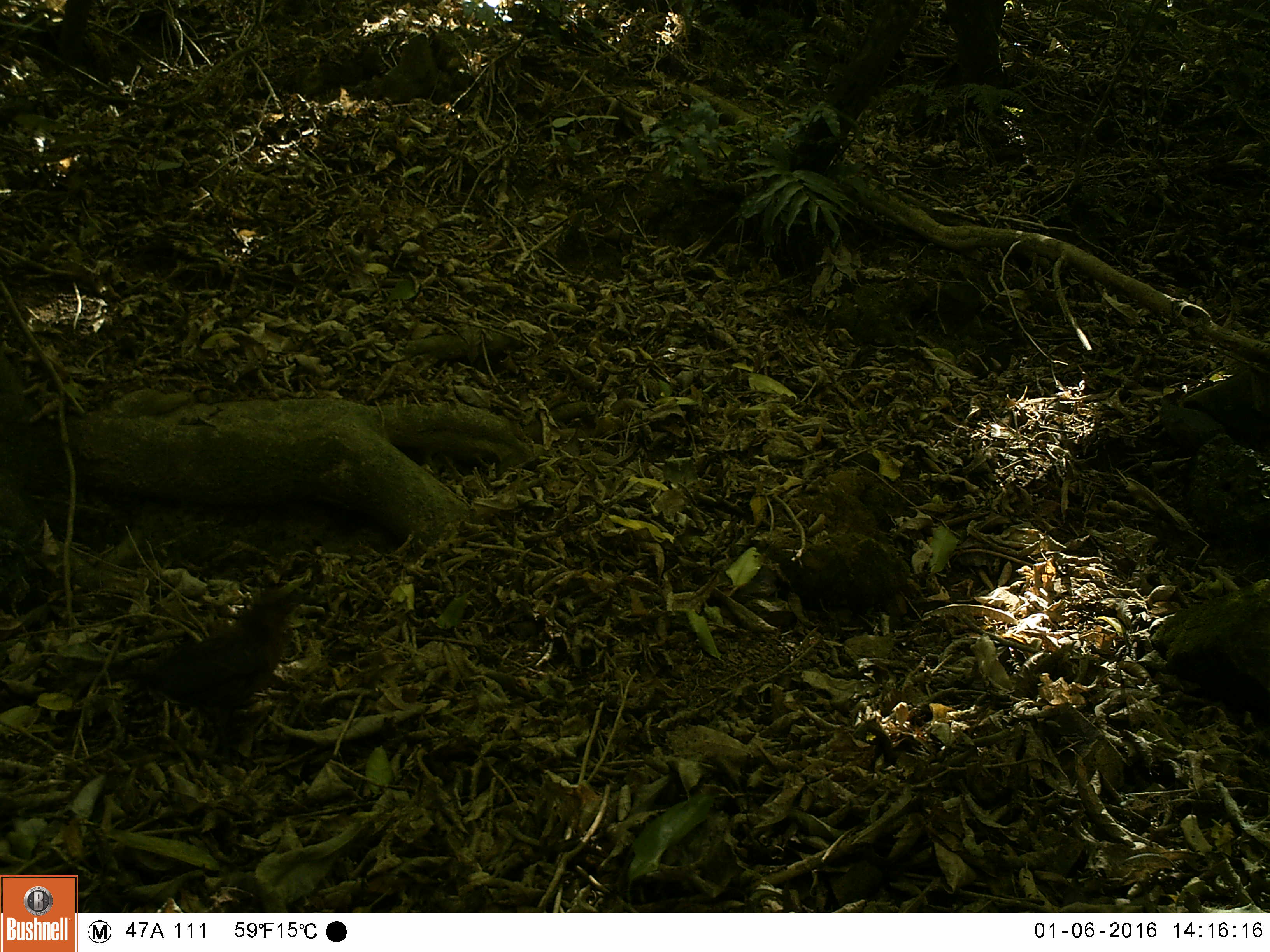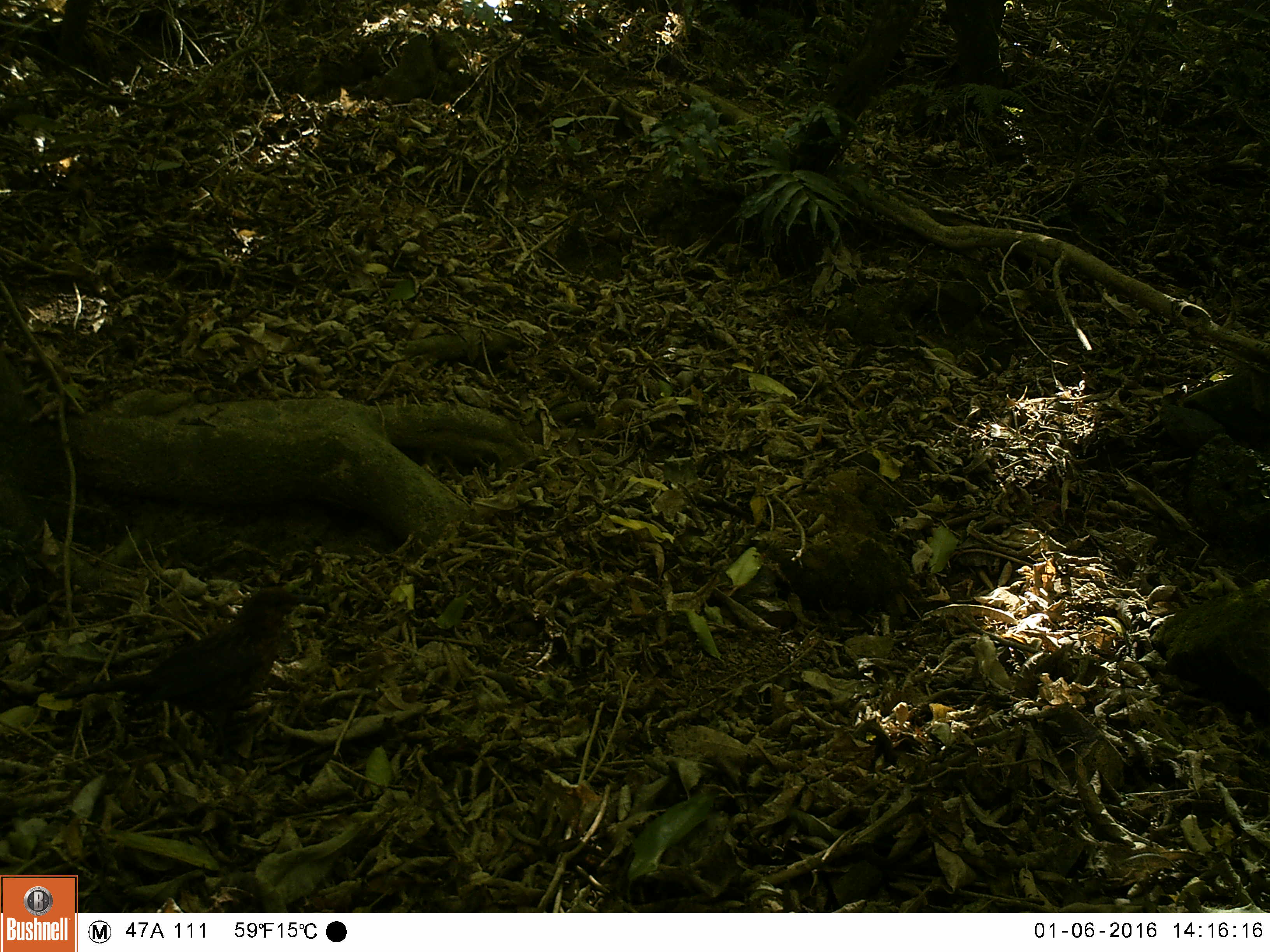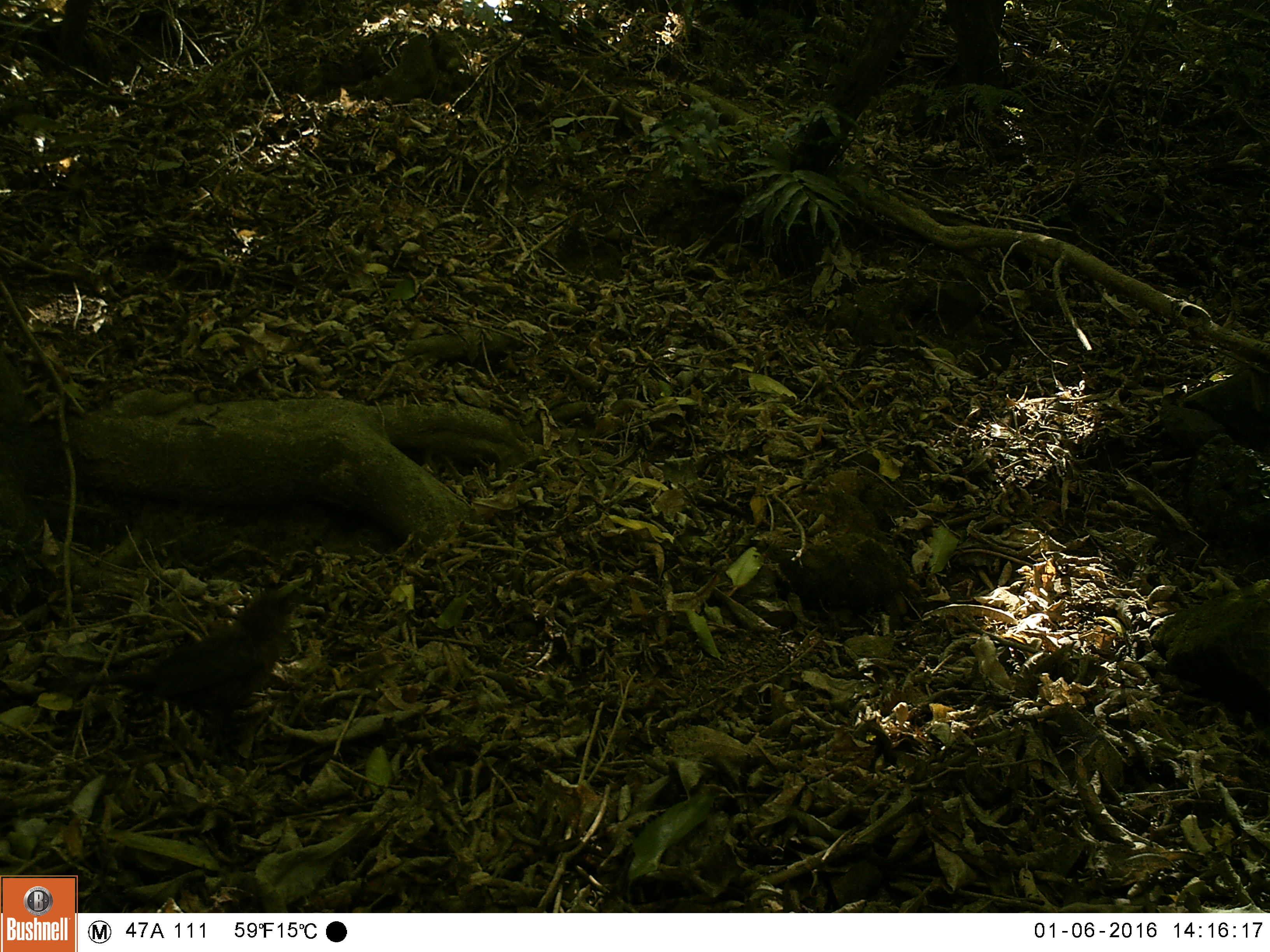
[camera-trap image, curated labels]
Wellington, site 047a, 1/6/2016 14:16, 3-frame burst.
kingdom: Animalia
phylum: Chordata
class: Aves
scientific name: Aves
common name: bird